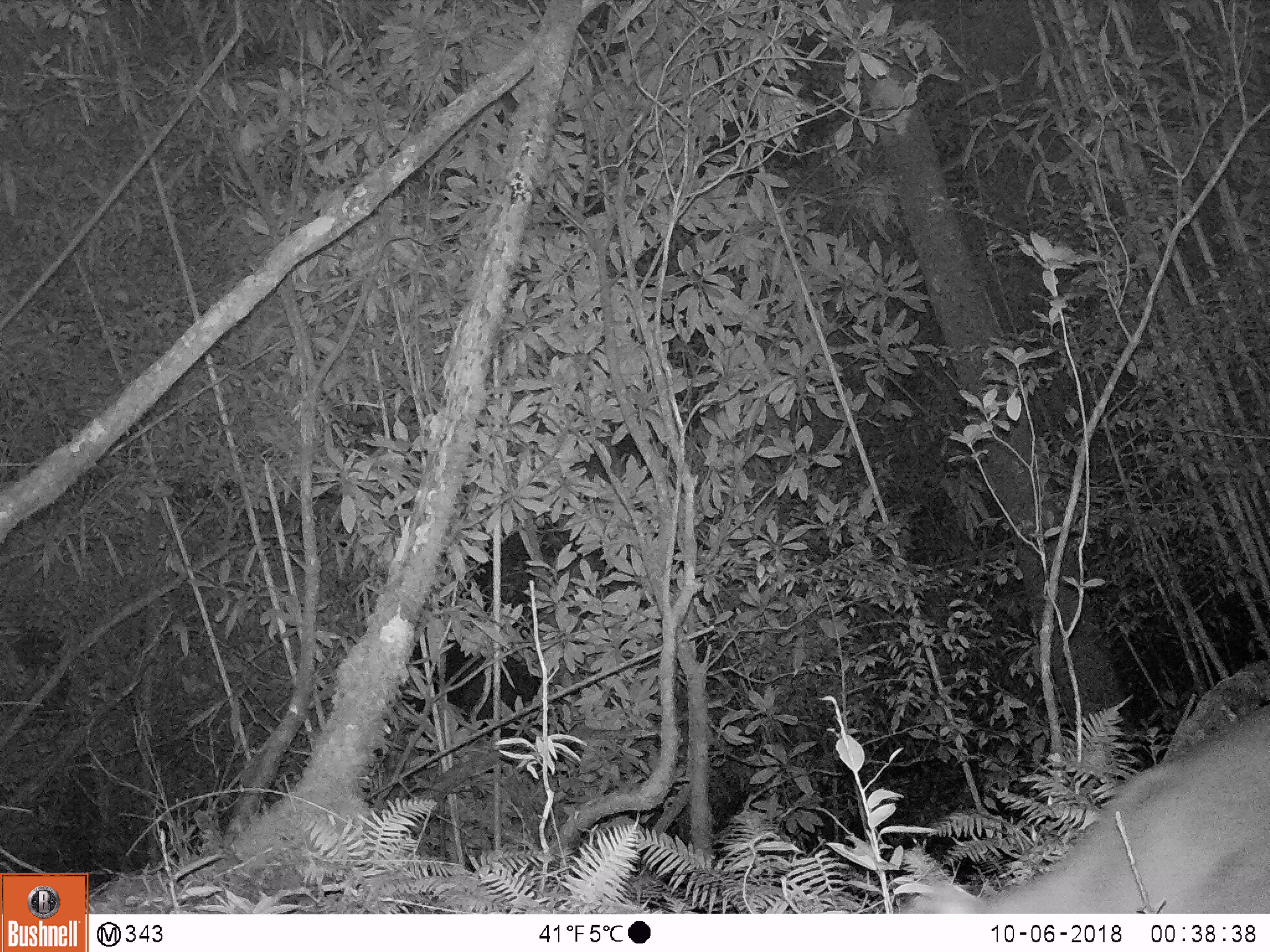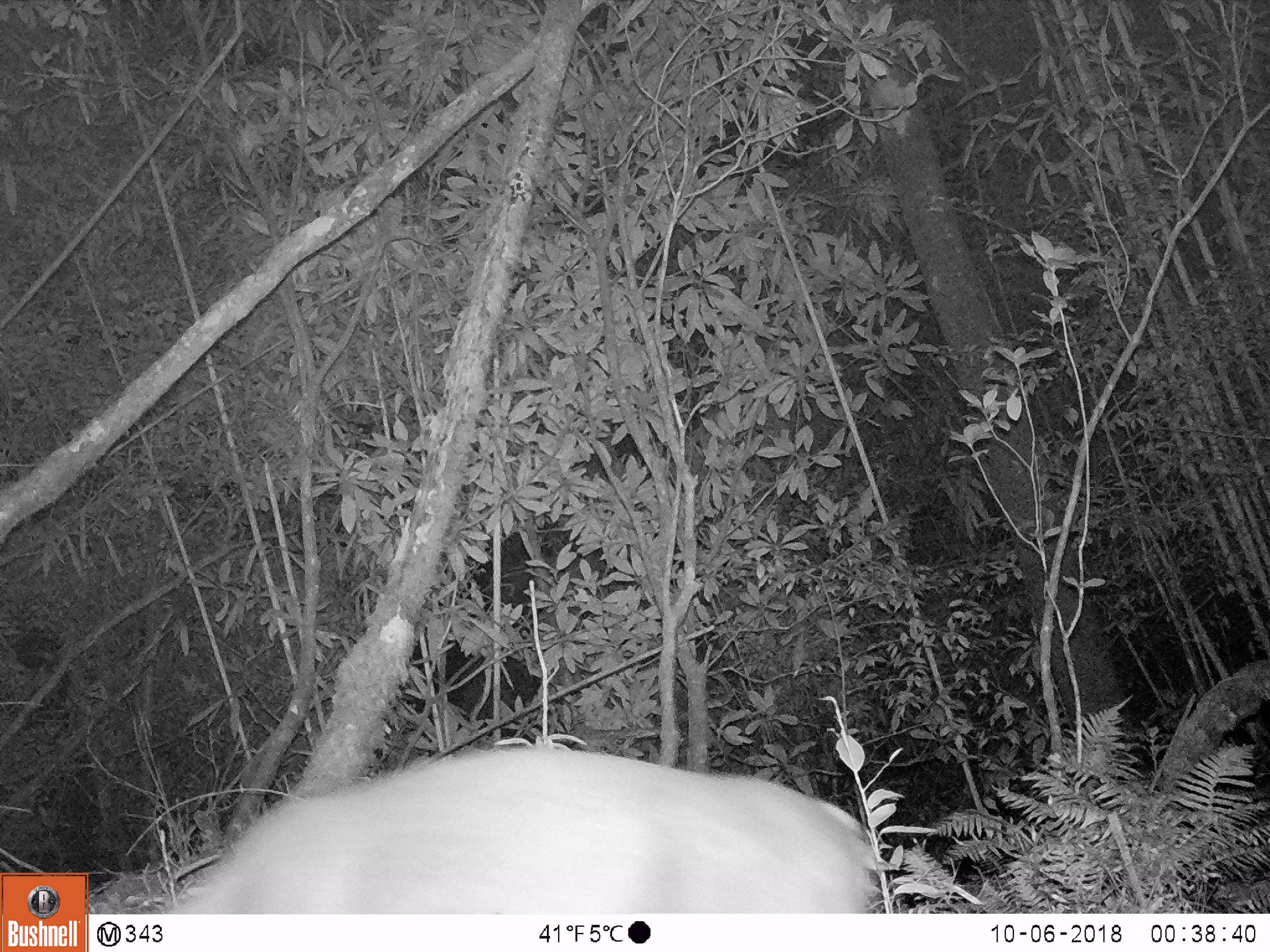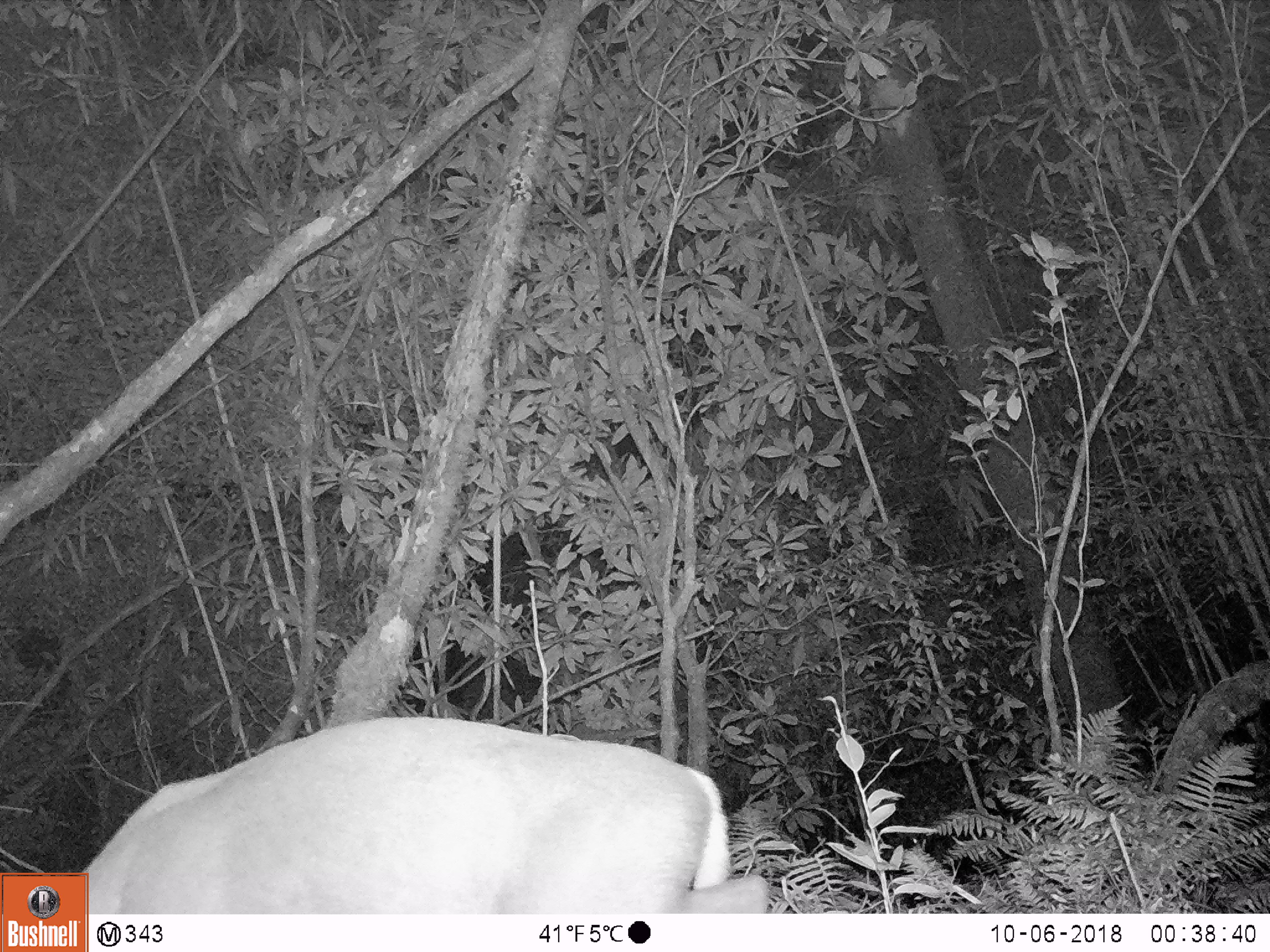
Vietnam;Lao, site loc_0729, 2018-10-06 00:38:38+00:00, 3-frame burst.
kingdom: Animalia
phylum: Chordata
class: Mammalia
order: Artiodactyla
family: Cervidae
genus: Muntiacus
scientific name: Muntiacus rooseveltorum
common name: roosevelt's muntjac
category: roosevelts muntjac group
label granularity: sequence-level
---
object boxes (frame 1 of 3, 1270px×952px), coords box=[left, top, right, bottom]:
roosevelts muntjac group: box=[905, 702, 1270, 912]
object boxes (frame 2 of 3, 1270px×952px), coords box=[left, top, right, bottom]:
roosevelts muntjac group: box=[166, 744, 879, 910]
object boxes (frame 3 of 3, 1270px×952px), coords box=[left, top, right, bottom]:
roosevelts muntjac group: box=[79, 711, 770, 910]